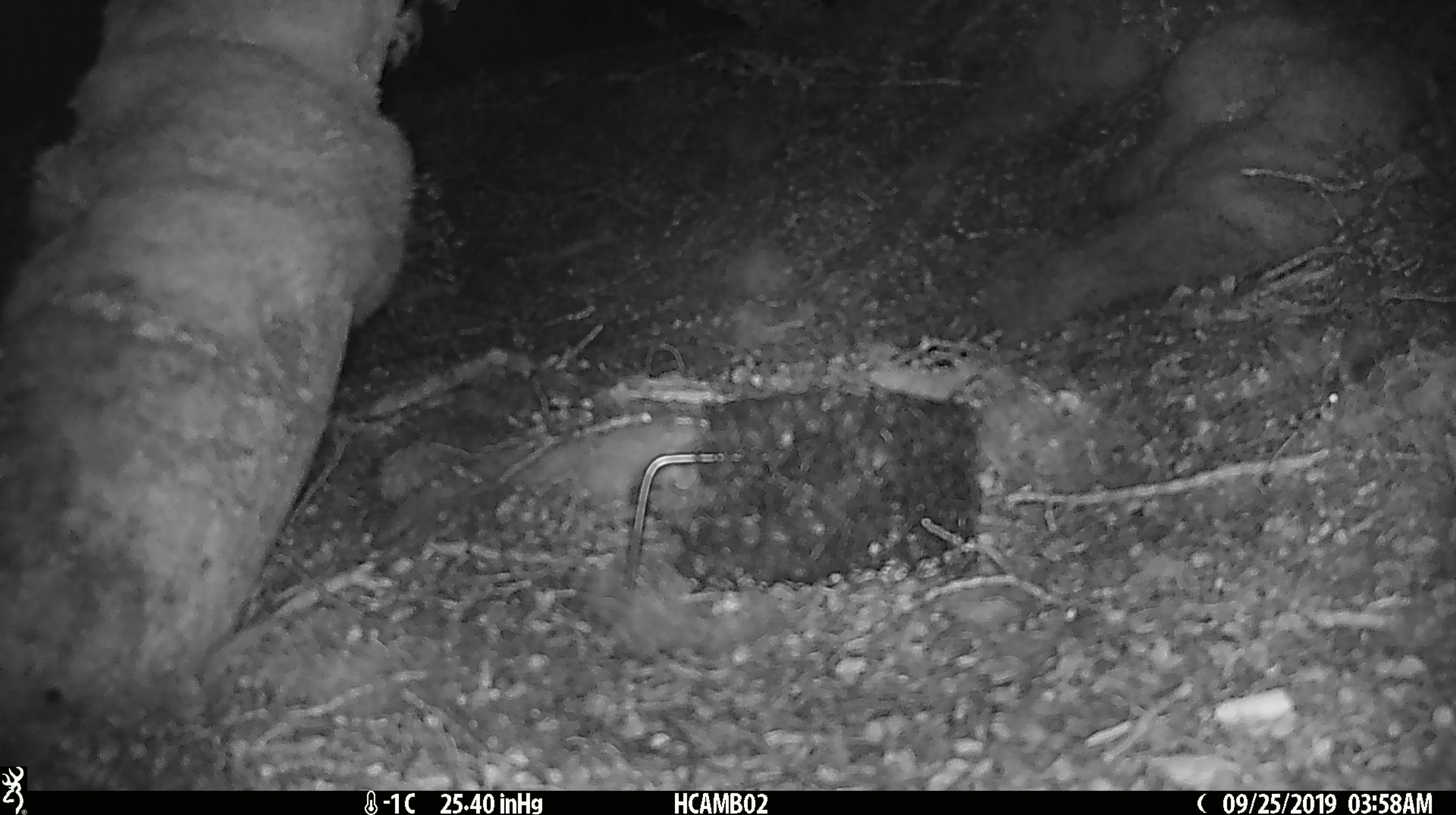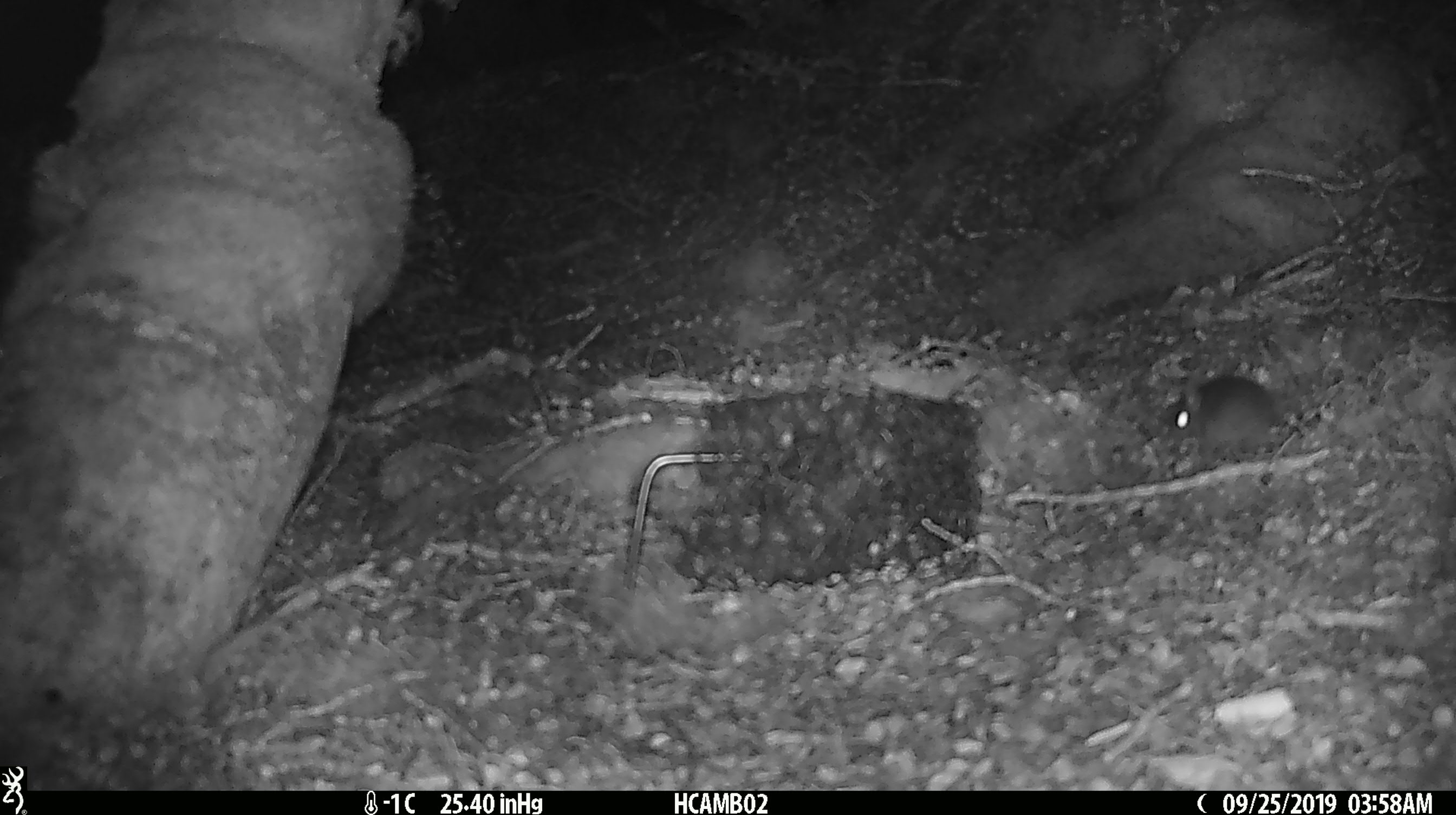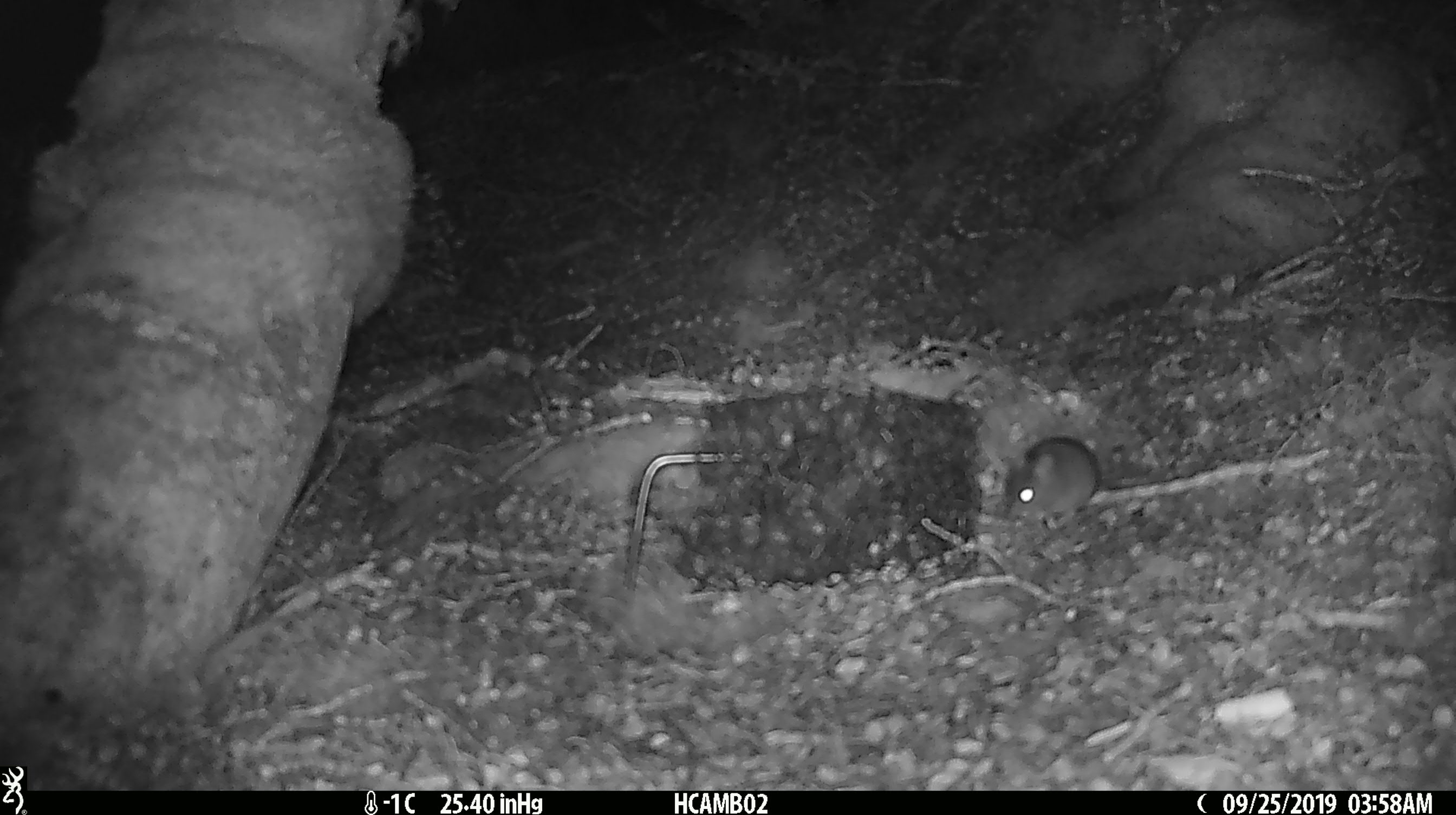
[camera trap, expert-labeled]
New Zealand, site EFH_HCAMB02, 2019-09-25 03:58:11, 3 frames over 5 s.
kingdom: Animalia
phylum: Chordata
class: Mammalia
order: Rodentia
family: Muridae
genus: Mus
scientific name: Mus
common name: mouse